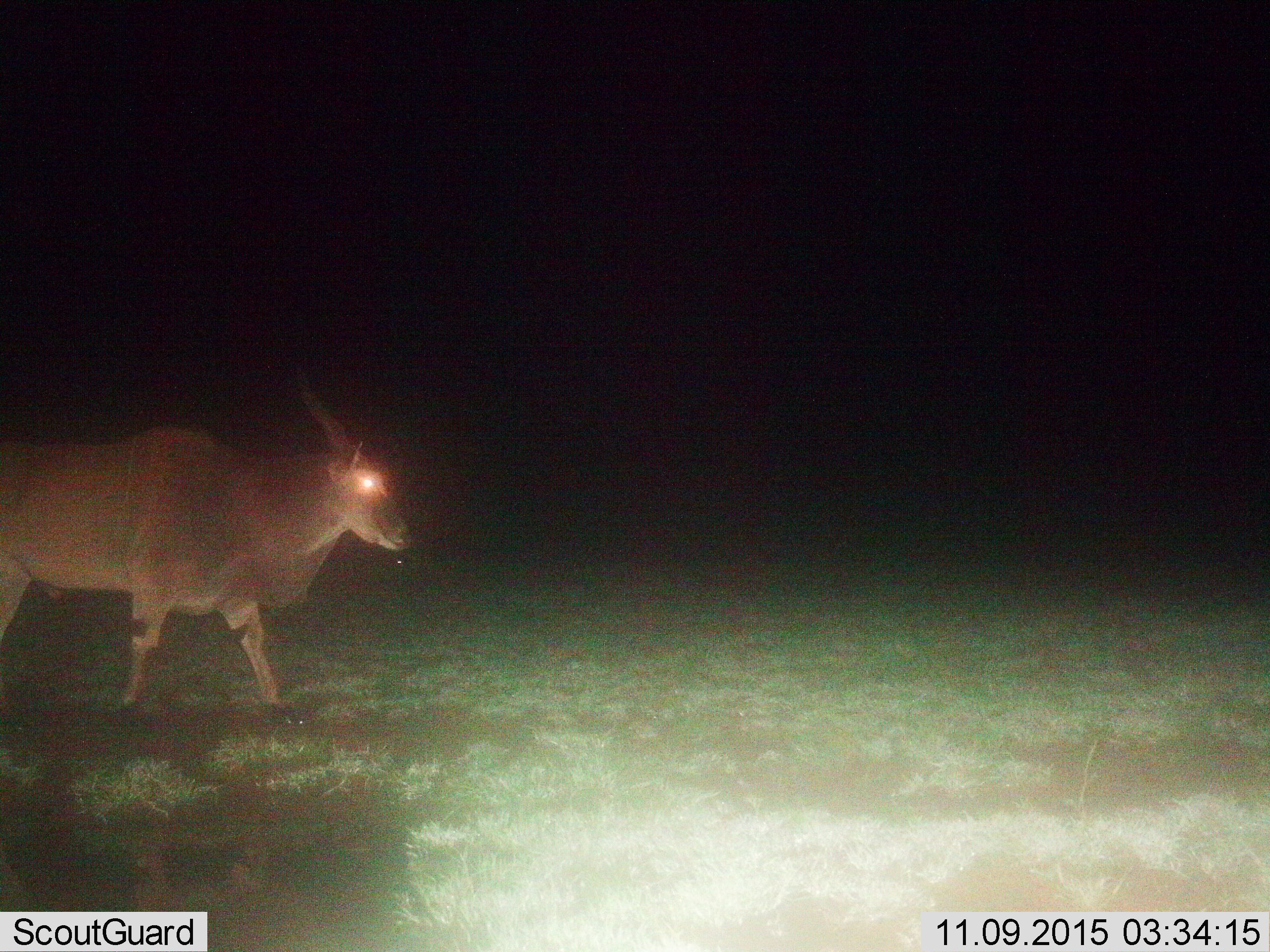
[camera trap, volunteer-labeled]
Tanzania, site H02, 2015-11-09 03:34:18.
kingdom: Animalia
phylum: Chordata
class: Mammalia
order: Artiodactyla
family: Bovidae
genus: Tragelaphus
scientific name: Tragelaphus oryx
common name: eland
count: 1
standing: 12%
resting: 0%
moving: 88%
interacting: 0%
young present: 0%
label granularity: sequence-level